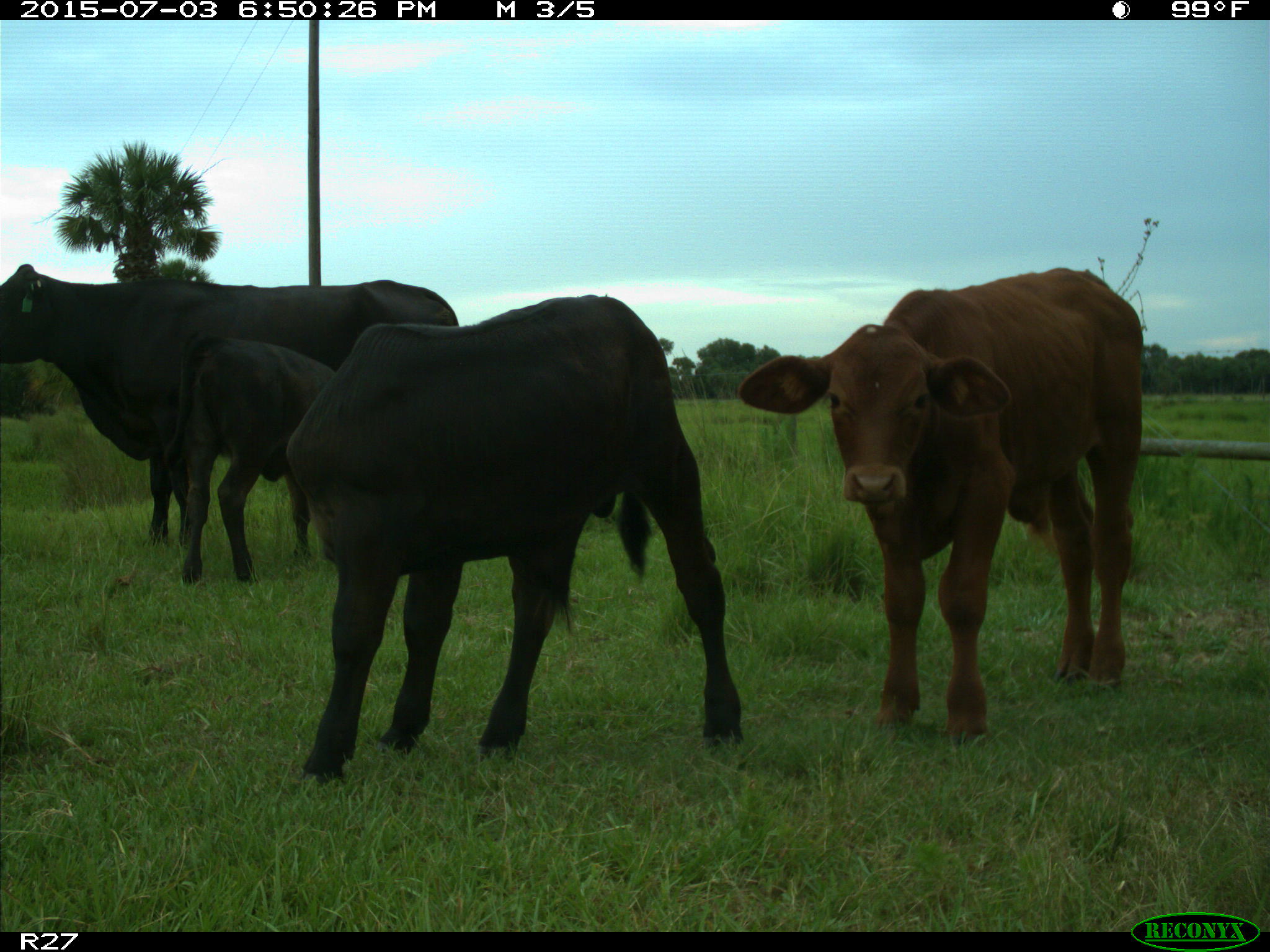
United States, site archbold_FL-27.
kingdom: Animalia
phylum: Chordata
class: Mammalia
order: Artiodactyla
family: Bovidae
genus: Bos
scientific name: Bos taurus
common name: domestic cow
Bos taurus (domestic cow).